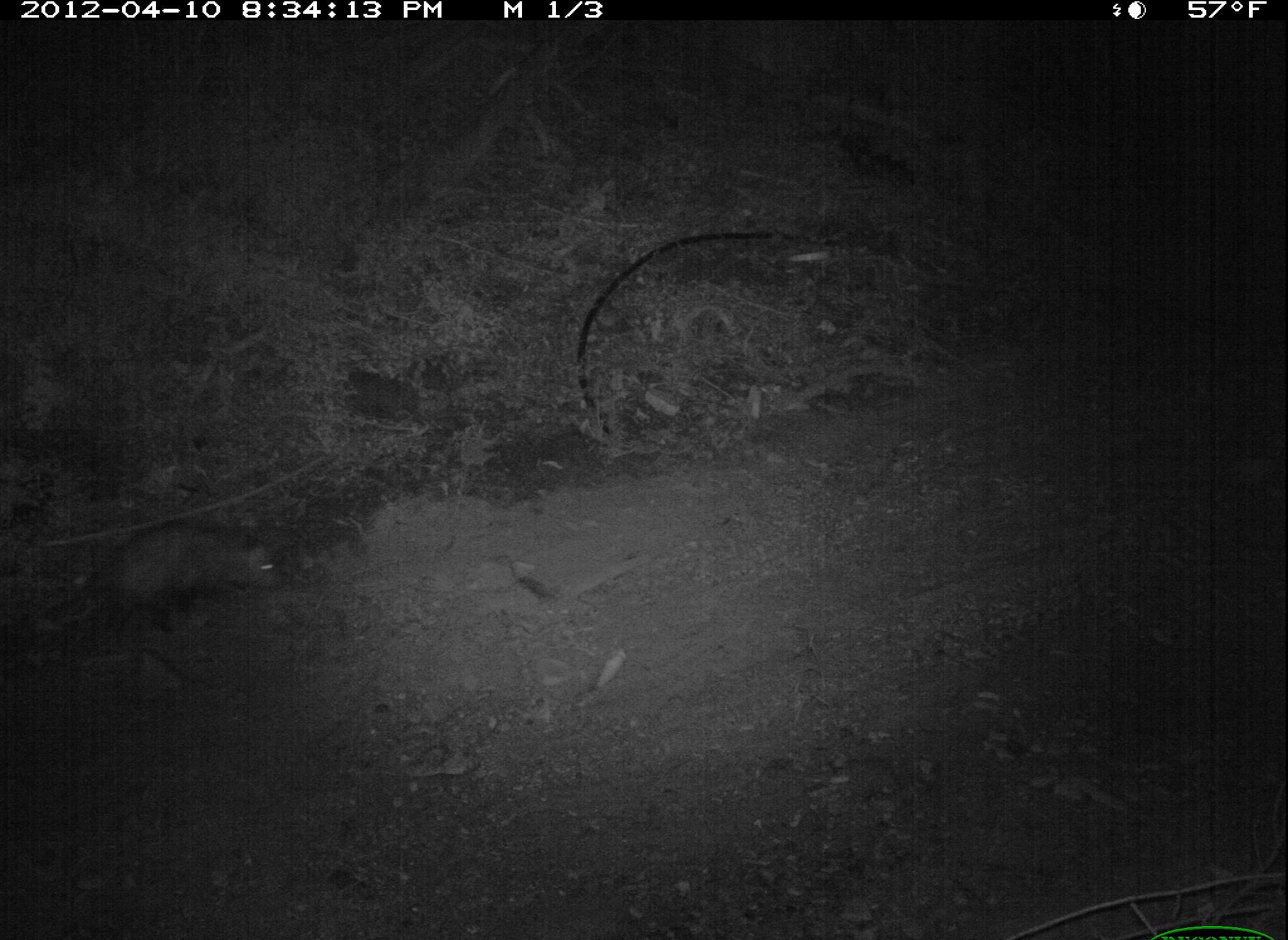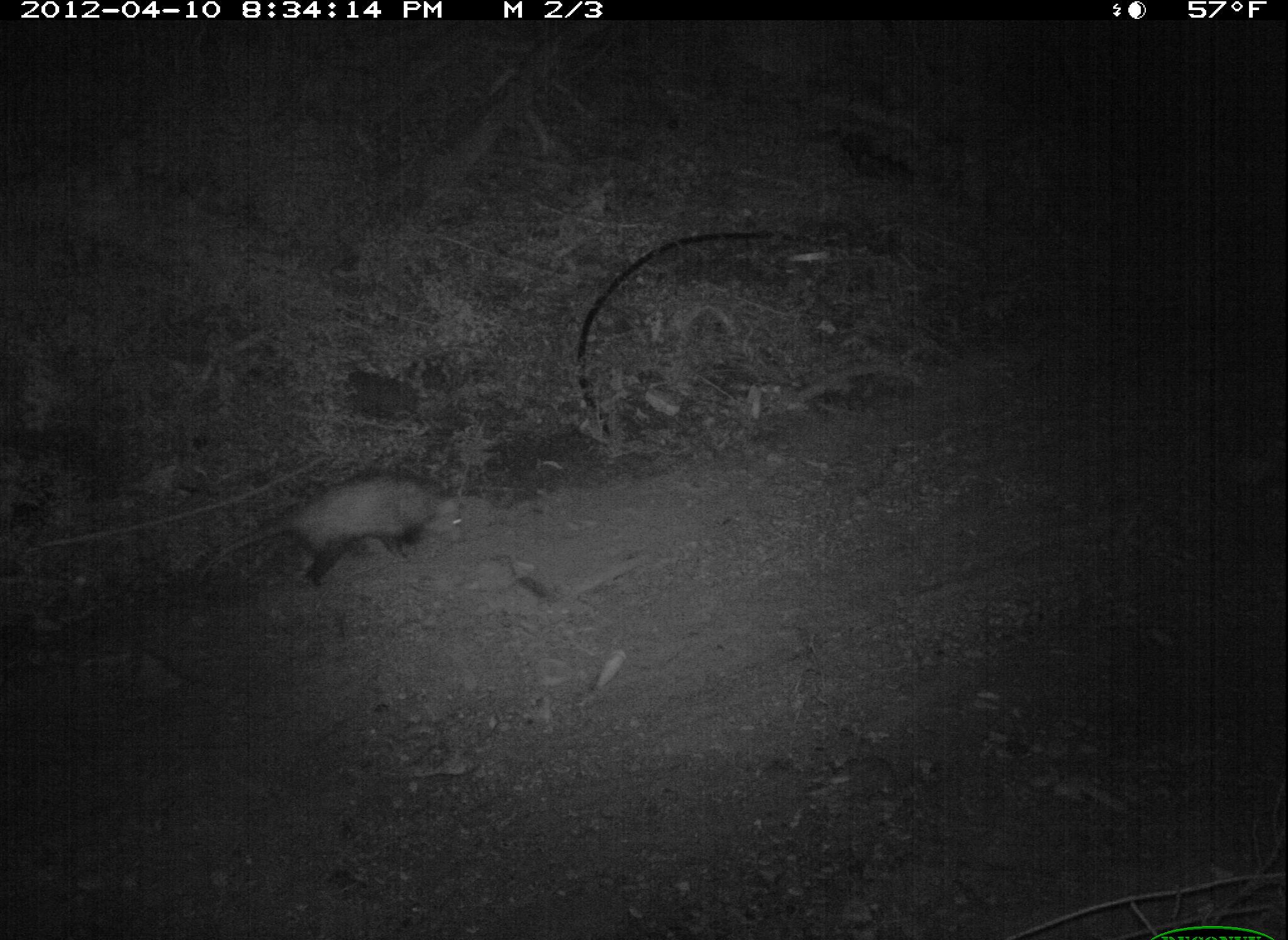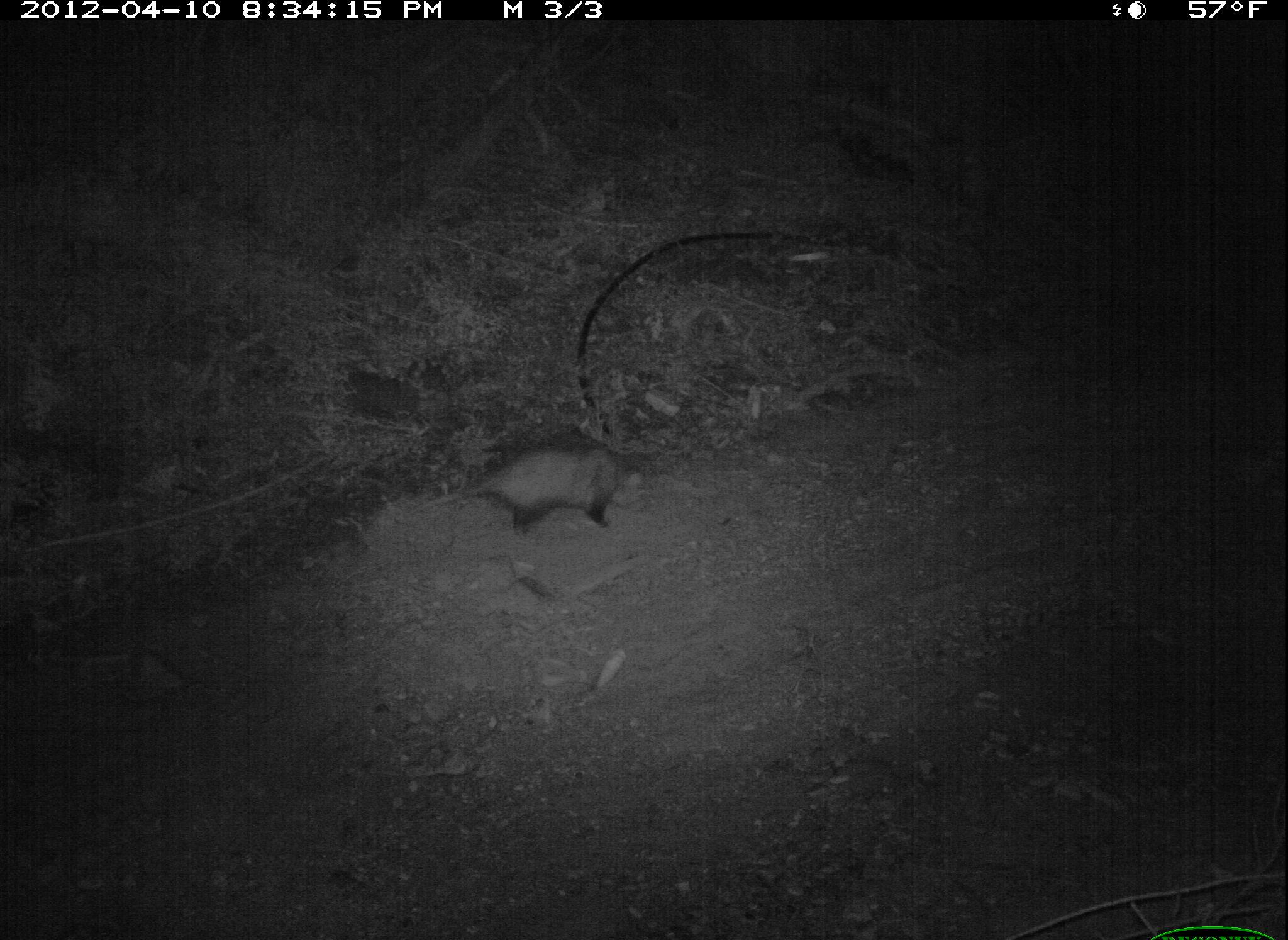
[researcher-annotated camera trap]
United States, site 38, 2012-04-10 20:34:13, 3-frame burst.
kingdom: Animalia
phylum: Chordata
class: Mammalia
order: Didelphimorphia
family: Didelphidae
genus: Didelphis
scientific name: Didelphis virginiana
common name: virginia opossum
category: opossum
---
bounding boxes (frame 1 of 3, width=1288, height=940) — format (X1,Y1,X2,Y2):
opossum: (37,509,288,651)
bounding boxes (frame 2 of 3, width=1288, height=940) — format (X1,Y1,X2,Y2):
opossum: (196,457,473,596)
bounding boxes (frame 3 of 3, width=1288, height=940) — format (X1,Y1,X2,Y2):
opossum: (434,437,648,540)